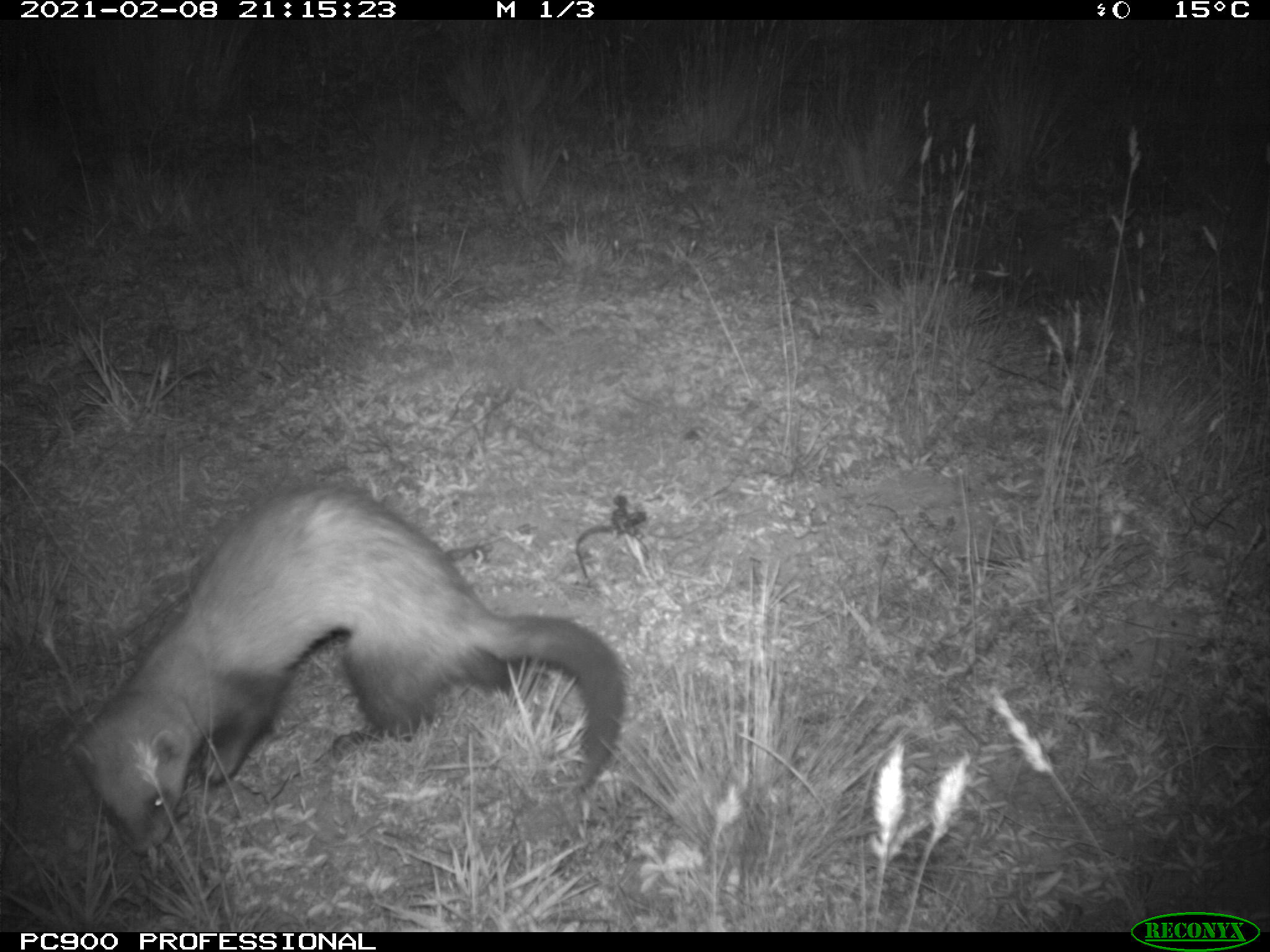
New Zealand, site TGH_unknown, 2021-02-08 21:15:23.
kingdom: Animalia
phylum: Chordata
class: Mammalia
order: Carnivora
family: Mustelidae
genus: Mustela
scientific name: Mustela furo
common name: ferret